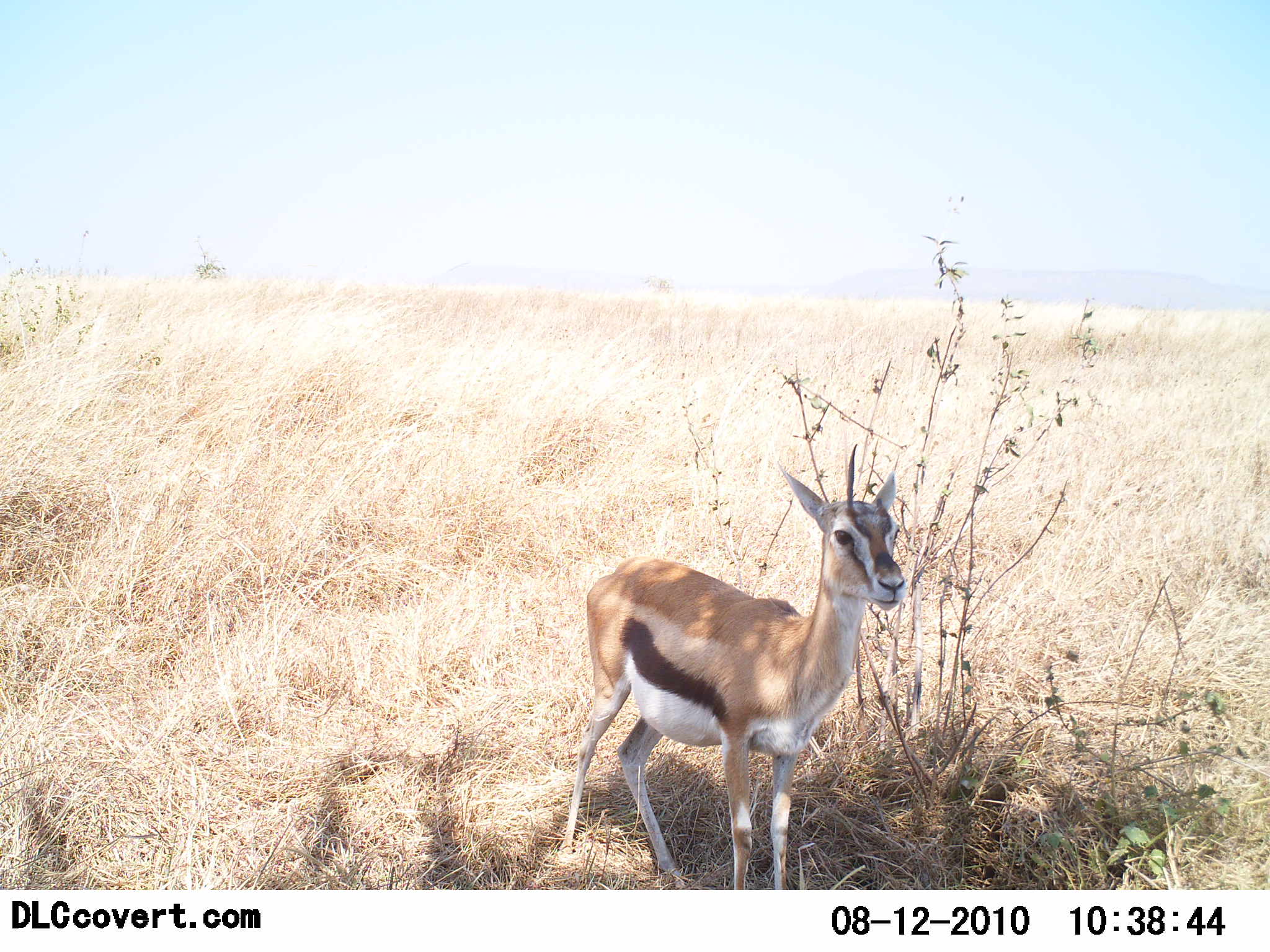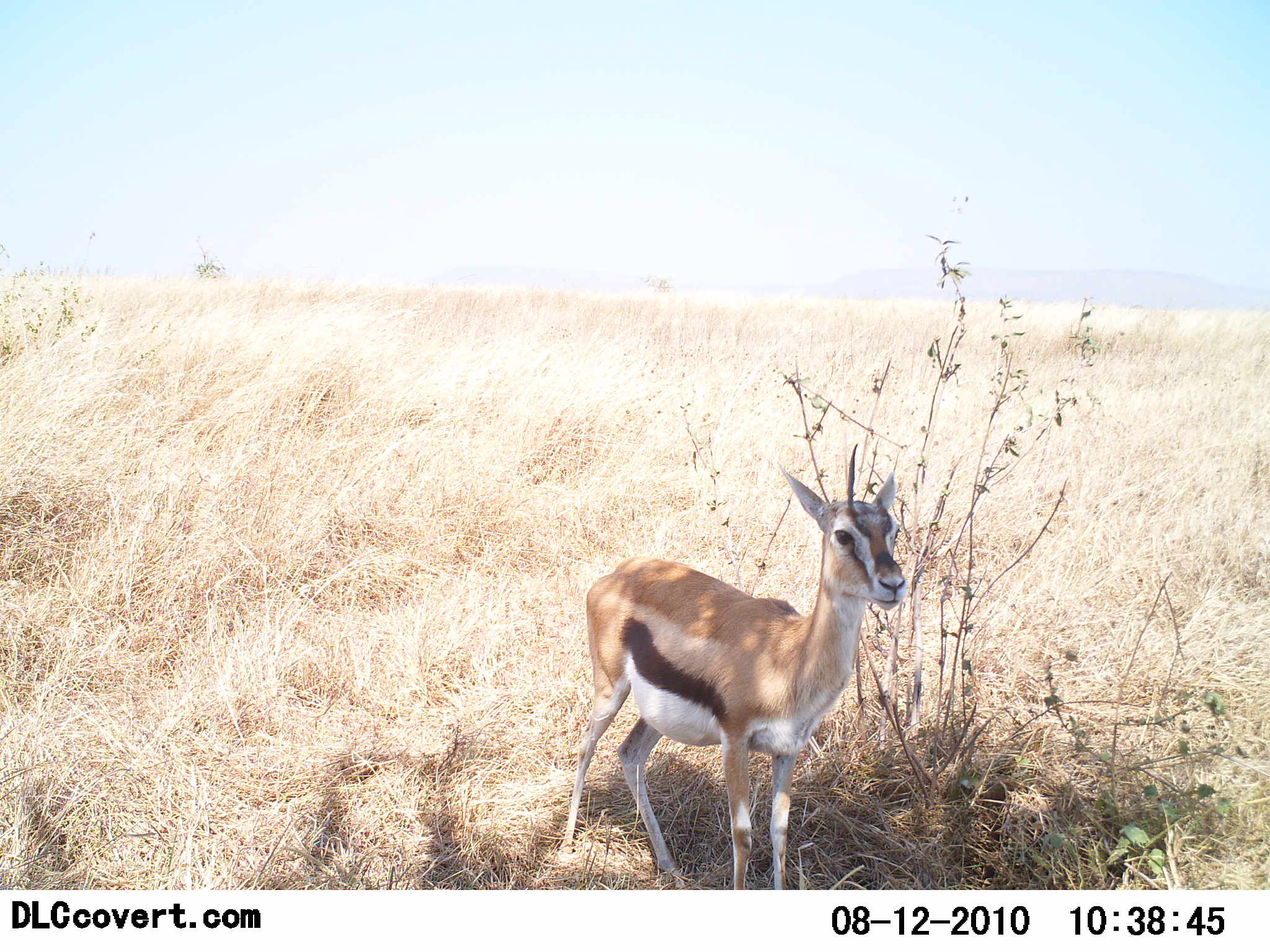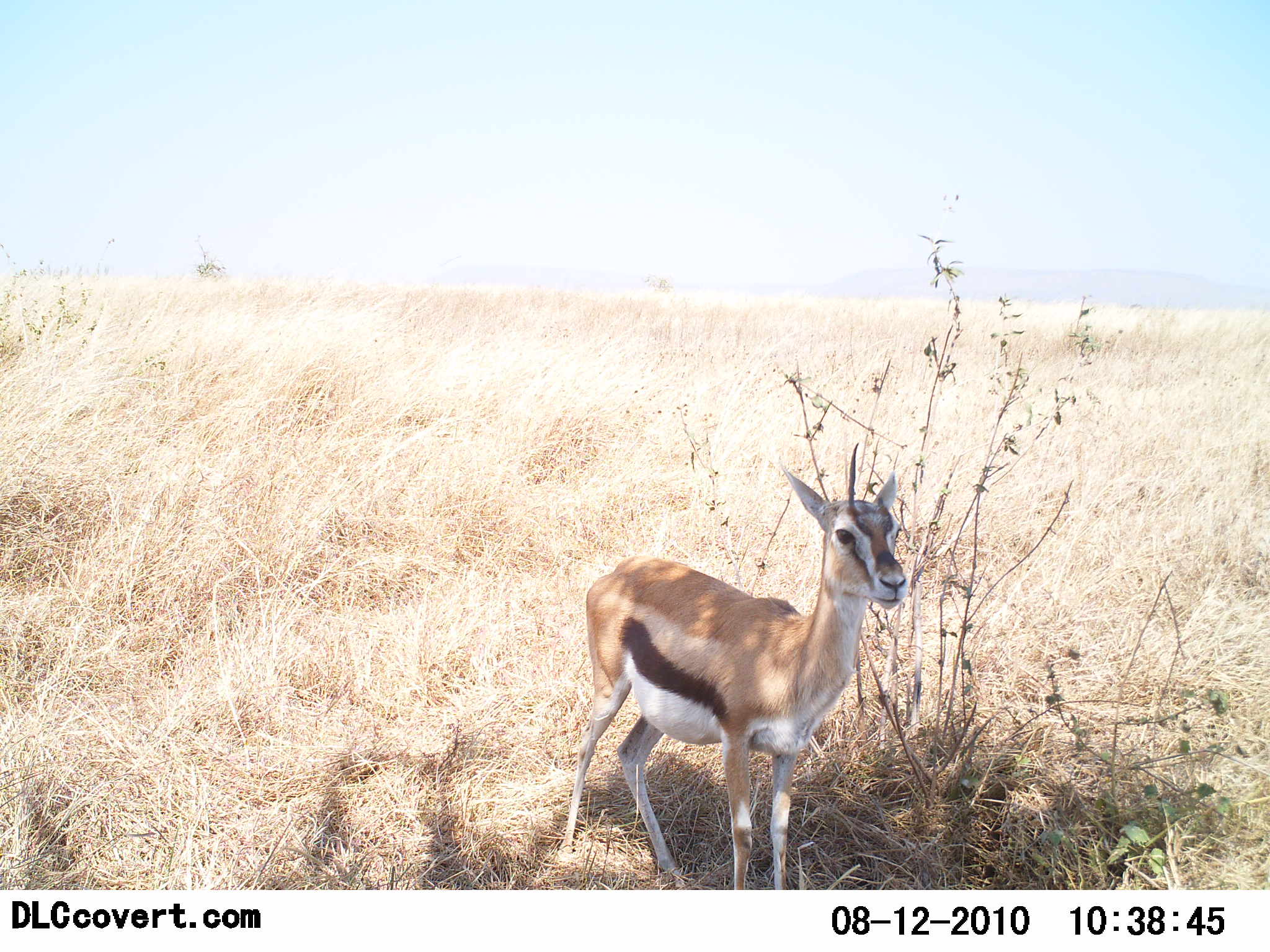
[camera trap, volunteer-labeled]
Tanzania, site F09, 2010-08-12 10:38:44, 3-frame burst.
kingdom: Animalia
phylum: Chordata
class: Mammalia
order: Artiodactyla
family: Bovidae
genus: Eudorcas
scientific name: Eudorcas thomsonii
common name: thomson's gazelle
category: gazellethomsons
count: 1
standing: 95%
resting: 0%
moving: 5%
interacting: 0%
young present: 0%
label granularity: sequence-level